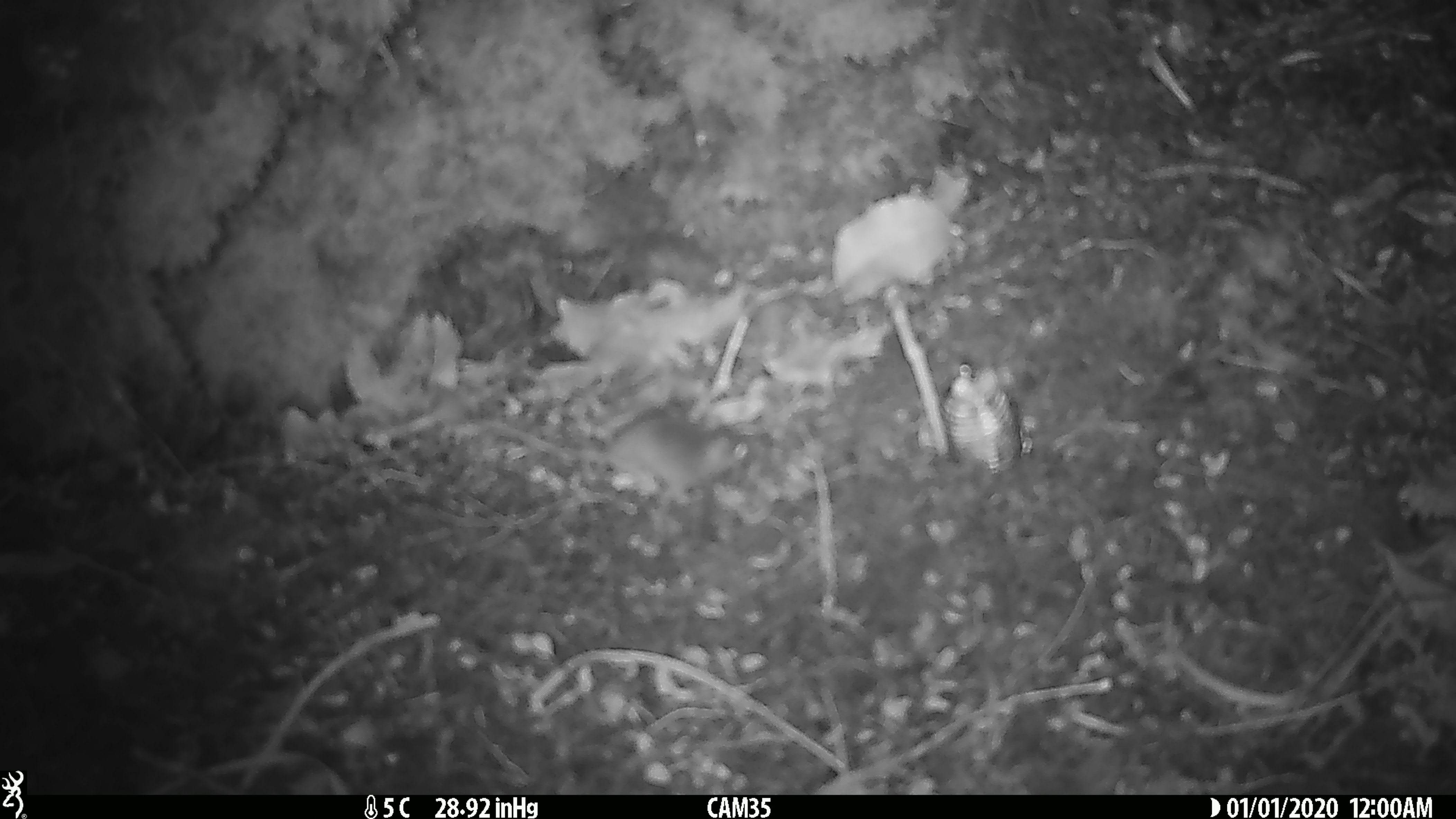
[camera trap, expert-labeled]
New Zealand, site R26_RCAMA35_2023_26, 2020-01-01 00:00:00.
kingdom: Animalia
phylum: Chordata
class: Mammalia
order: Rodentia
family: Muridae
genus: Mus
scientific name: Mus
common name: mouse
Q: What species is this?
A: Mouse (Mus).